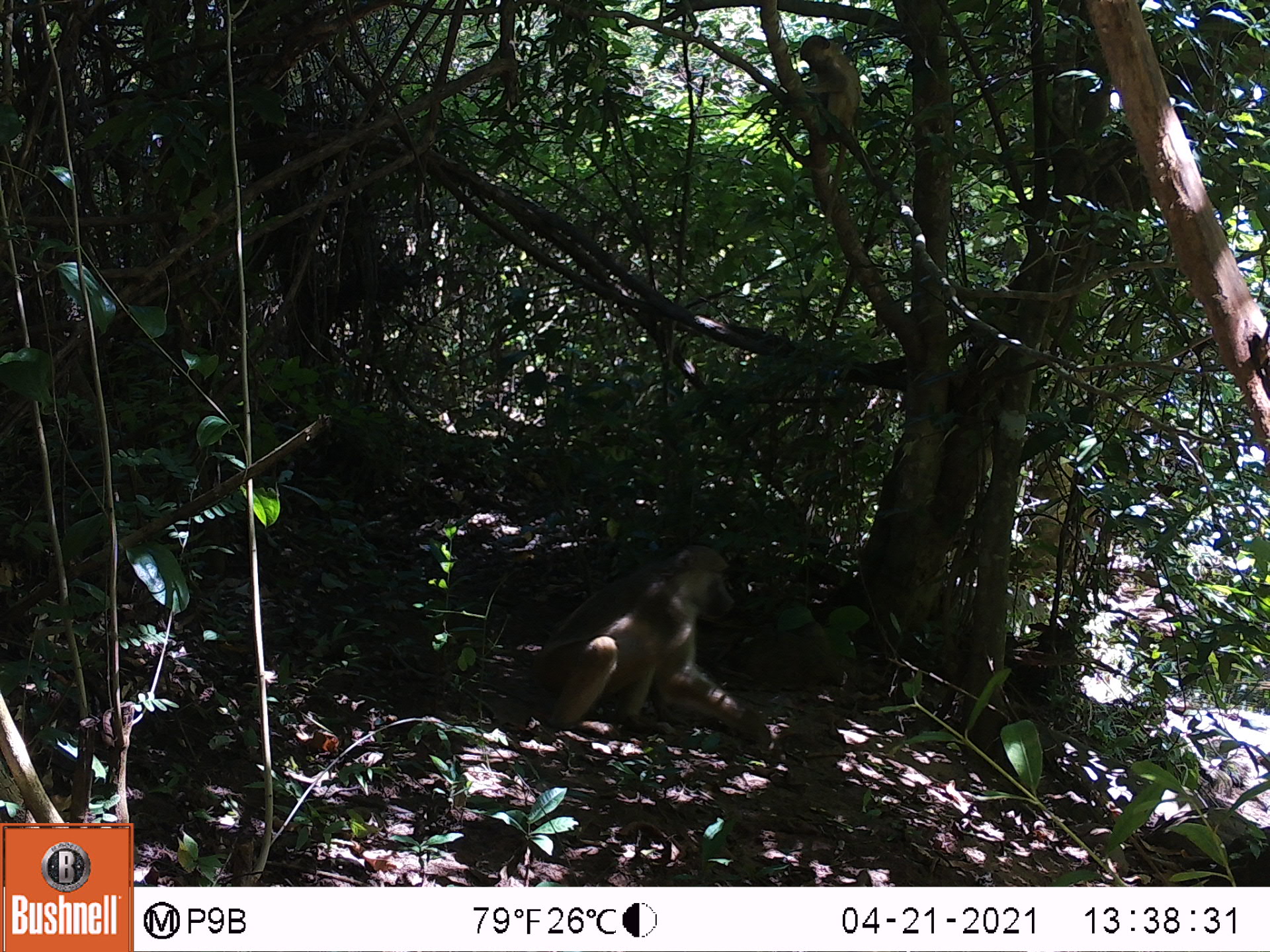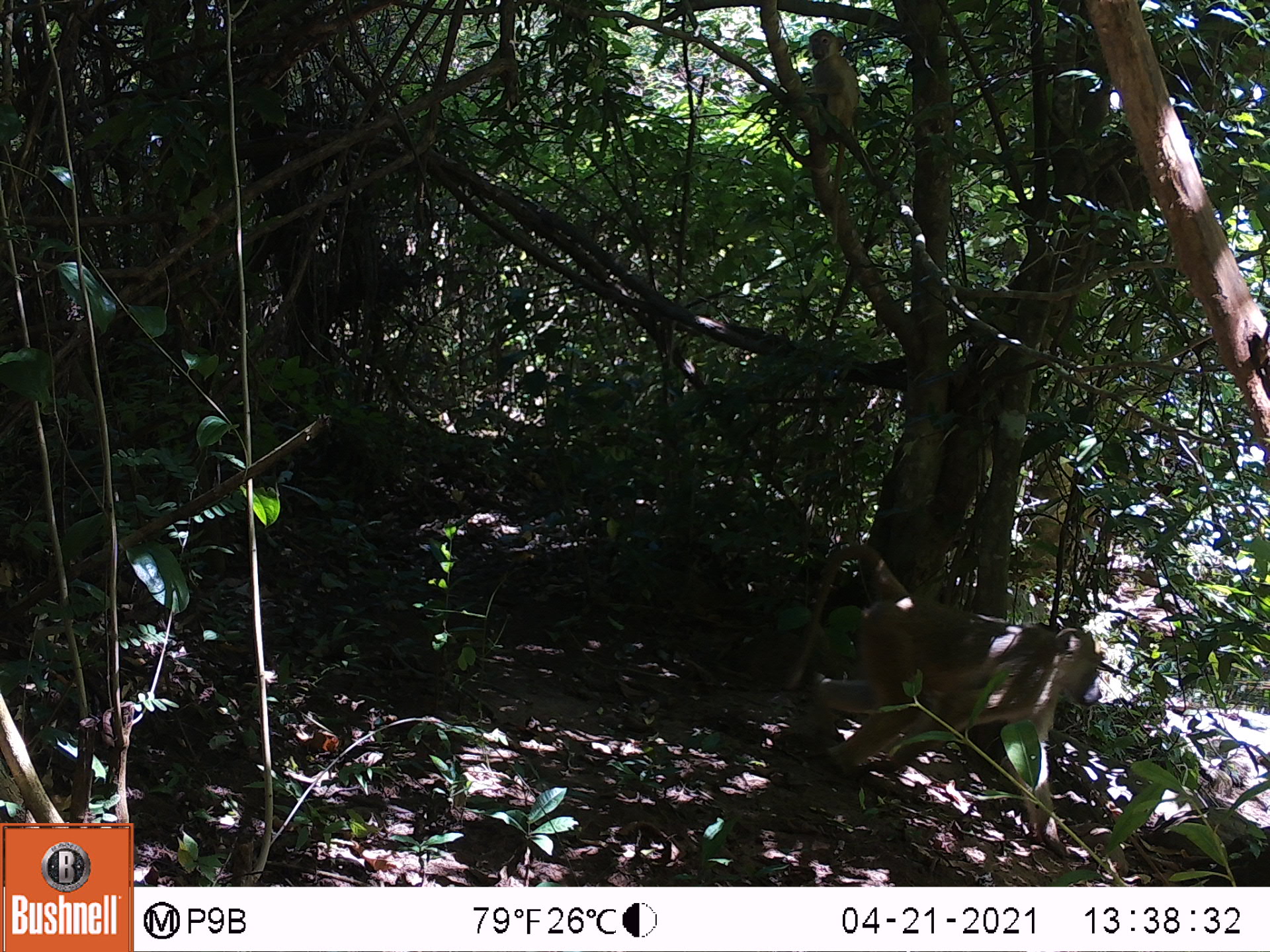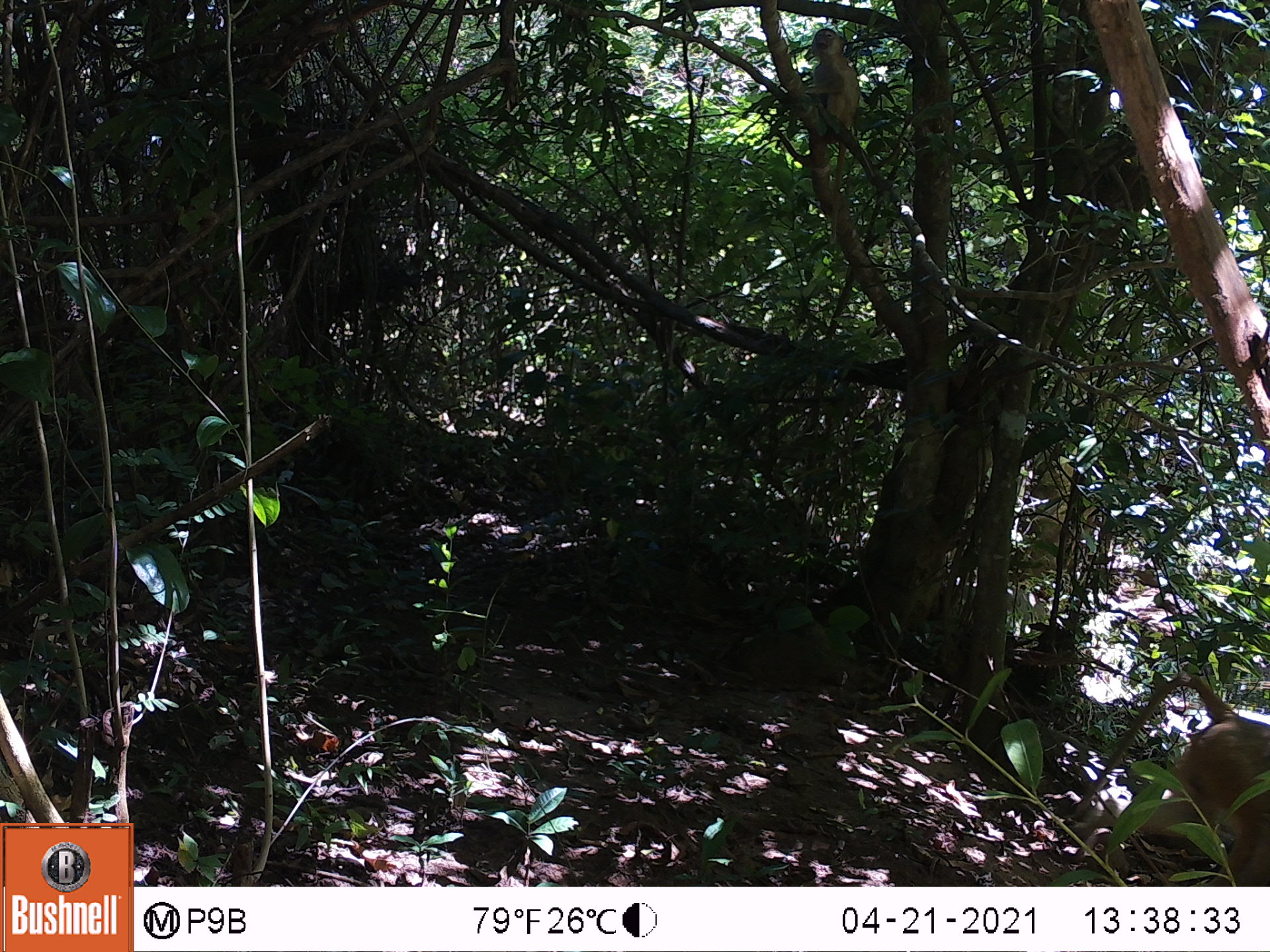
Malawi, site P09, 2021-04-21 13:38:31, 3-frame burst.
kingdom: Animalia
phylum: Chordata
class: Mammalia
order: Primates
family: Cercopithecidae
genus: Papio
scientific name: Papio cynocephalus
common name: yellow baboon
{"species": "yellow baboon (Papio cynocephalus)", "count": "2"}